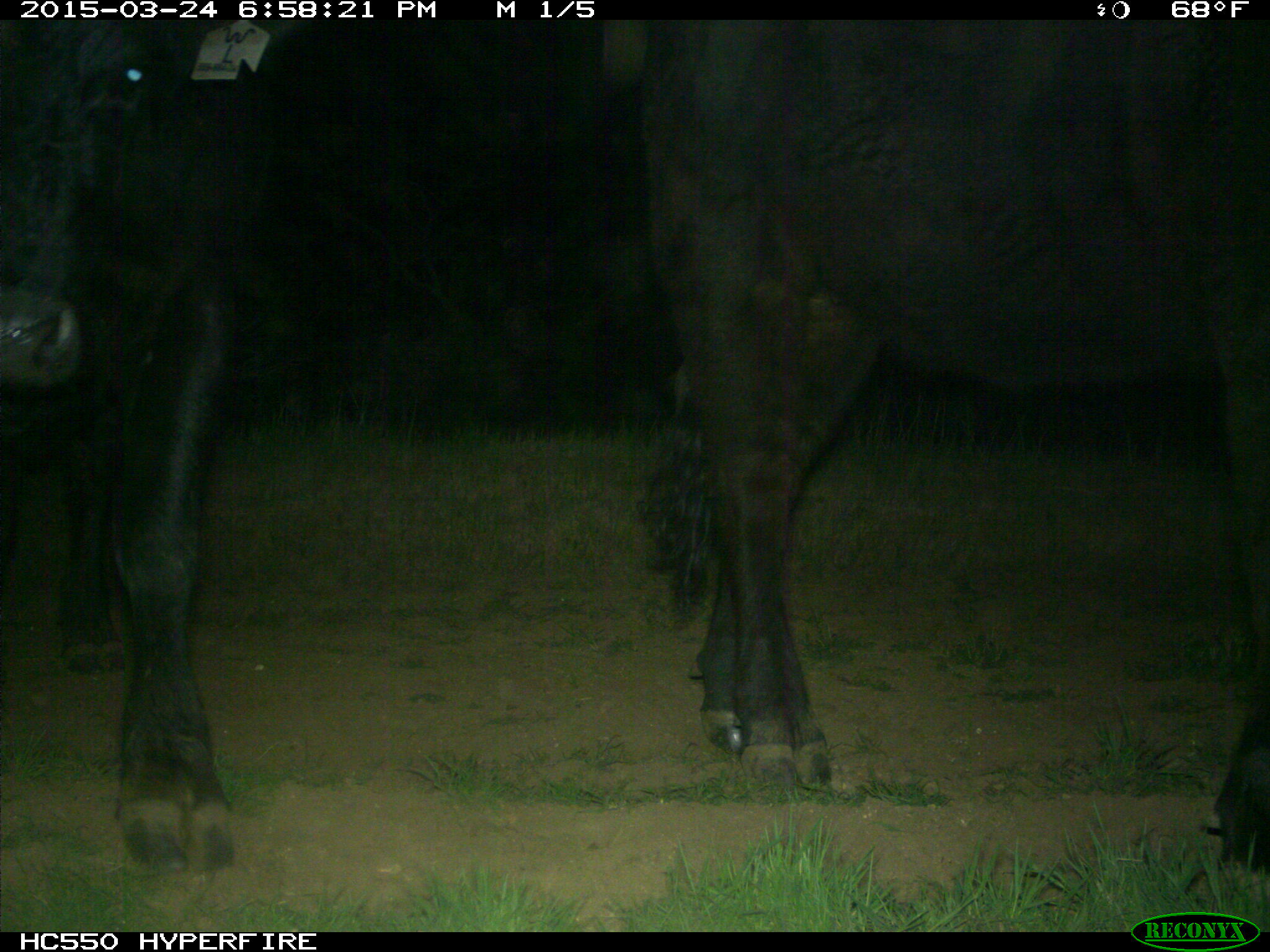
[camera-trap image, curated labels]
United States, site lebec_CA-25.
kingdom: Animalia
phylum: Chordata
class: Mammalia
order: Artiodactyla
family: Bovidae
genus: Bos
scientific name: Bos taurus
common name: domestic cow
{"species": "Bos taurus (domestic cow)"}